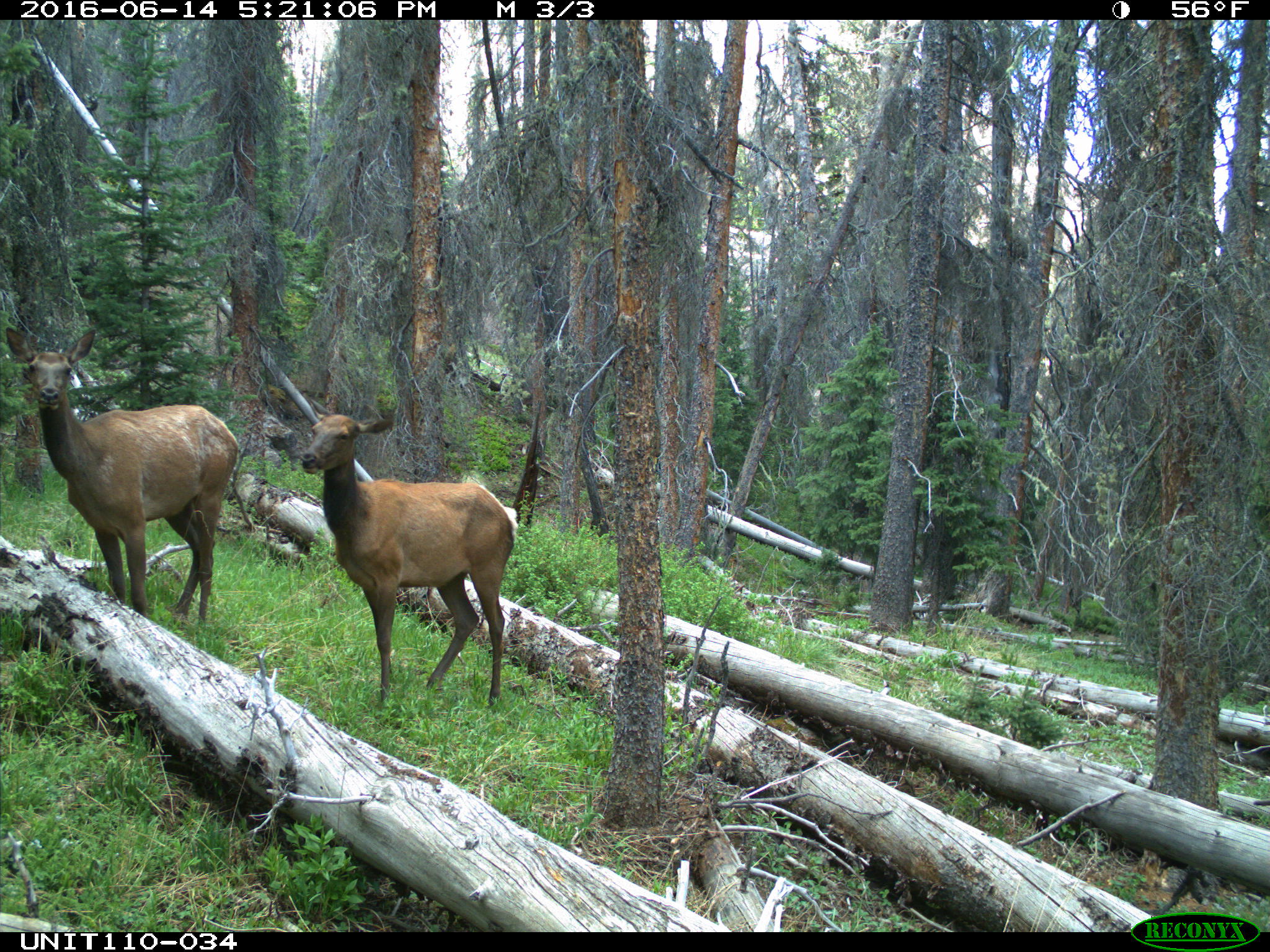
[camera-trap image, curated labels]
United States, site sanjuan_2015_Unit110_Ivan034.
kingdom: Animalia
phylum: Chordata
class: Mammalia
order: Artiodactyla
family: Cervidae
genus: Cervus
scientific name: Cervus elaphus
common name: red deer